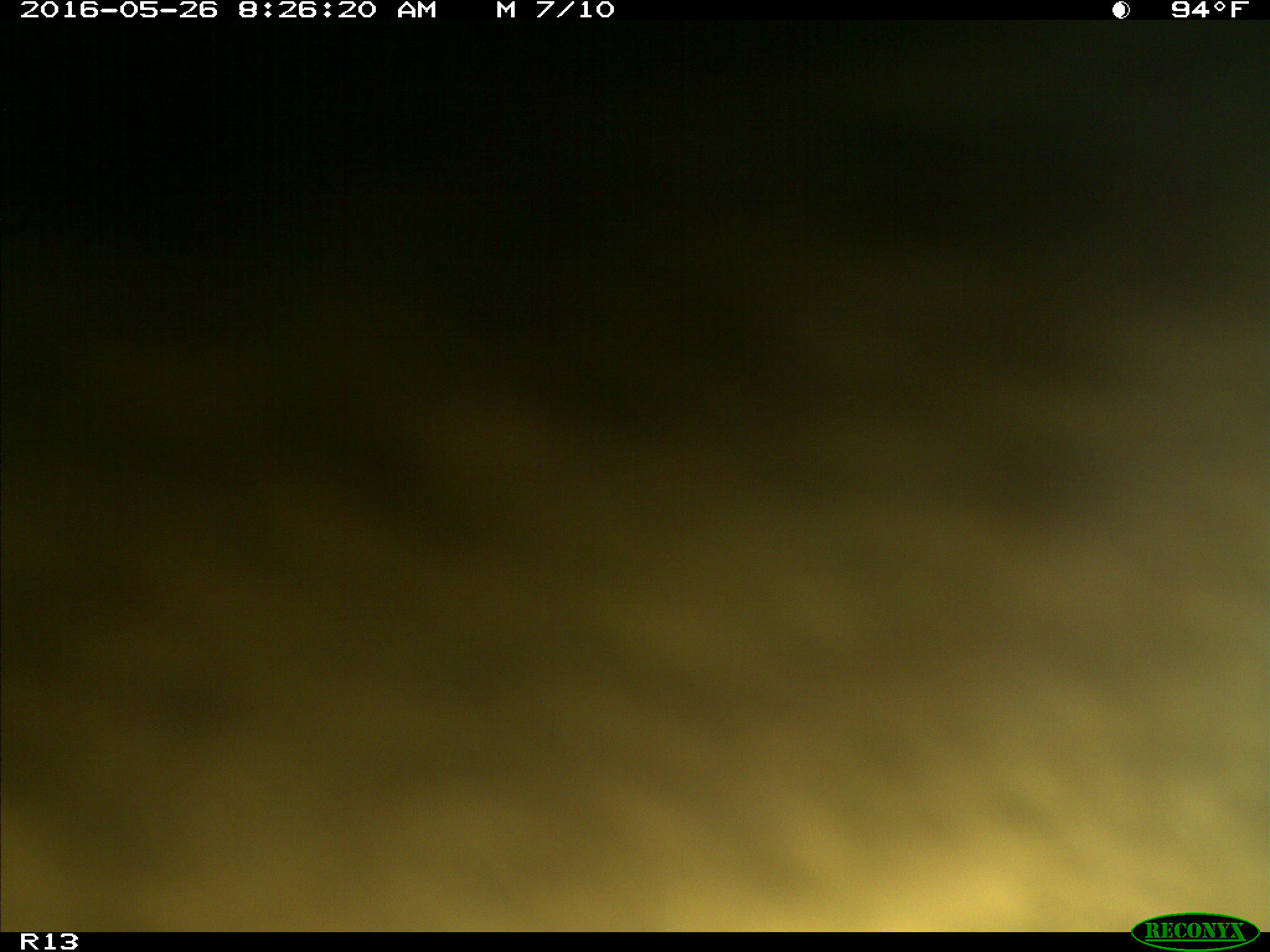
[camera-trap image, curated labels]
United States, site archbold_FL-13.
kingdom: Animalia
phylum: Chordata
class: Mammalia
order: Artiodactyla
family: Bovidae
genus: Bos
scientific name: Bos taurus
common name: domestic cow